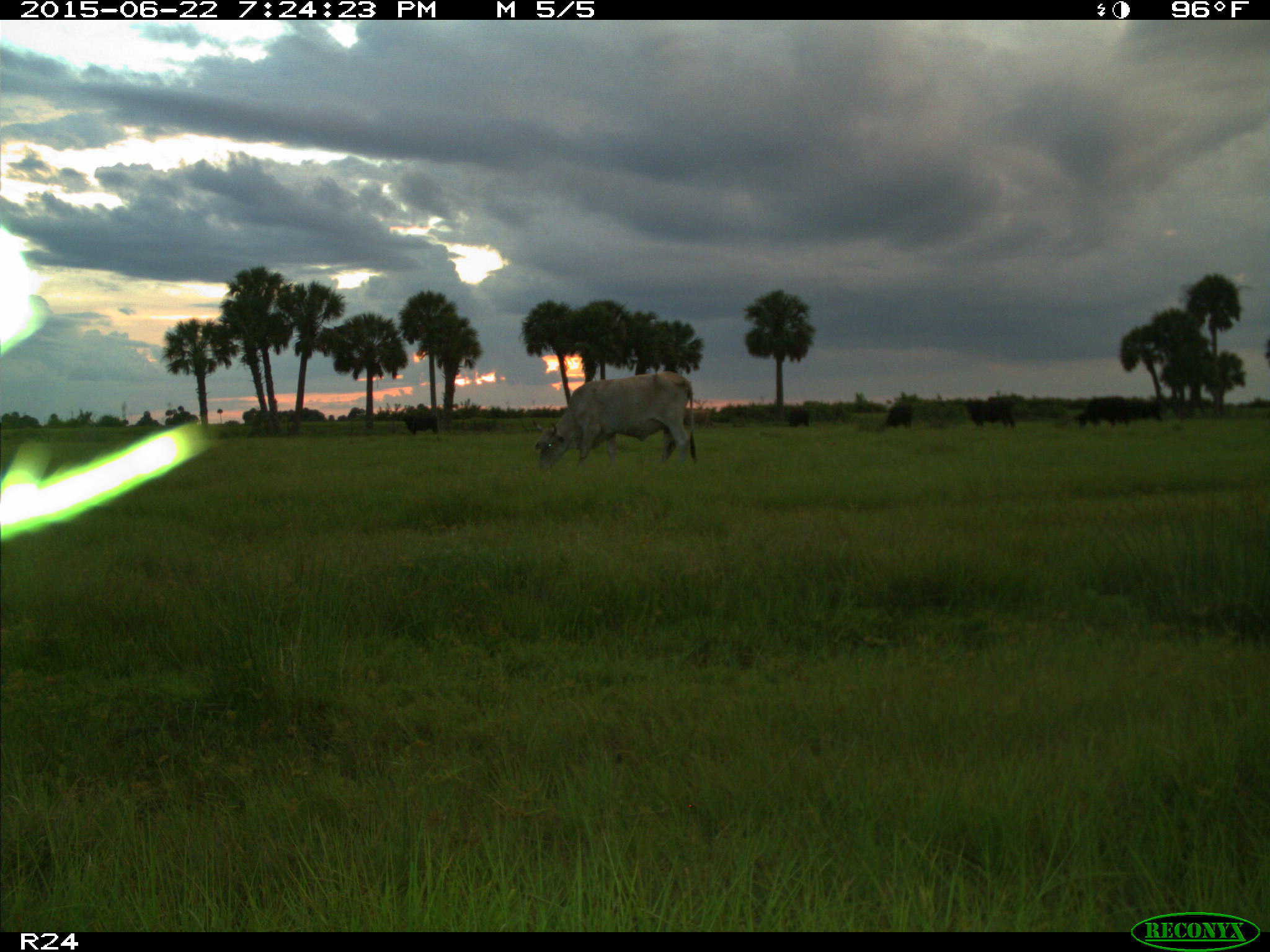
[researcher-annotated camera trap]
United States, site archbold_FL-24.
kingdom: Animalia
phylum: Chordata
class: Mammalia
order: Artiodactyla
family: Bovidae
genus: Bos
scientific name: Bos taurus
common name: domestic cow